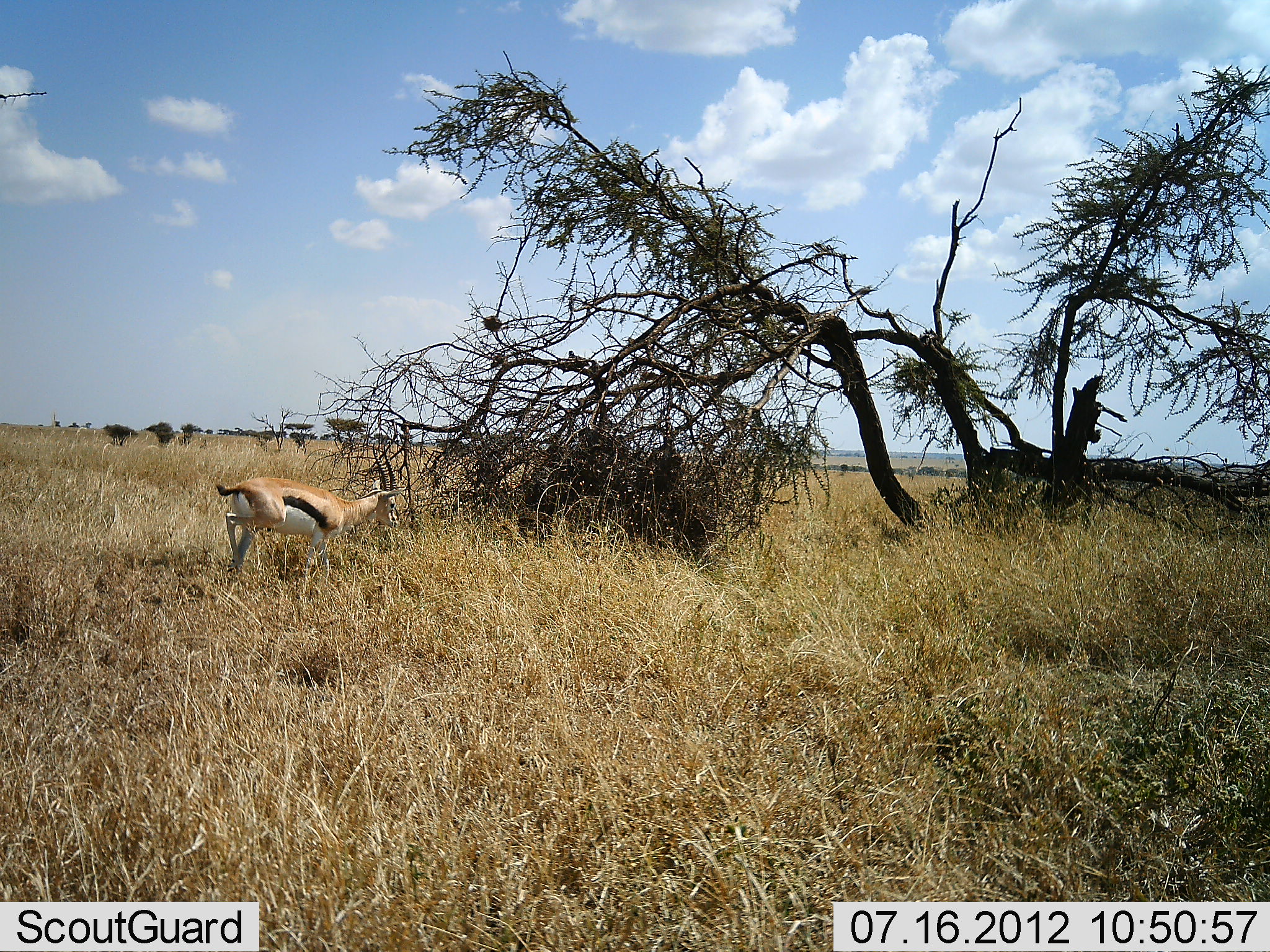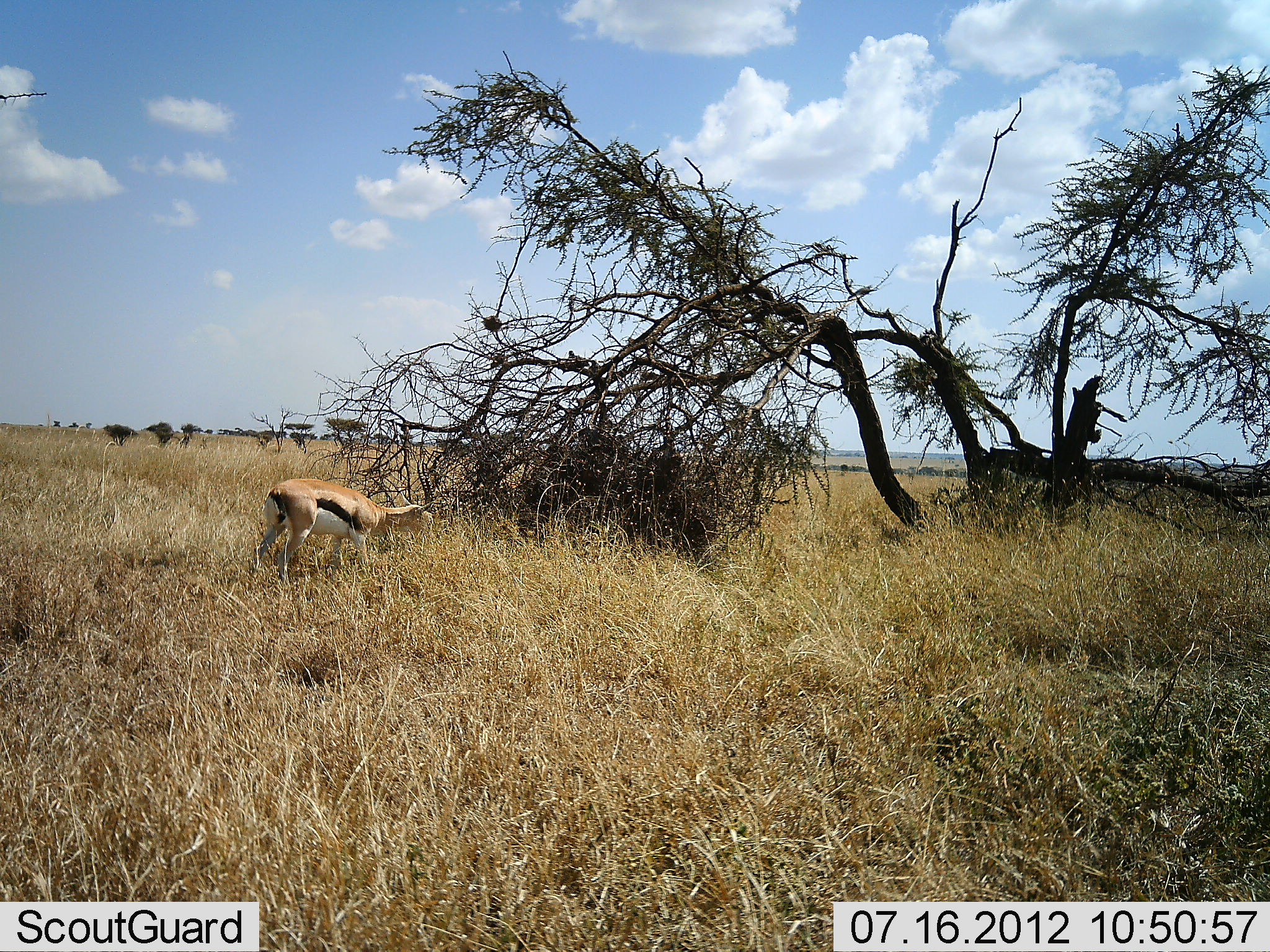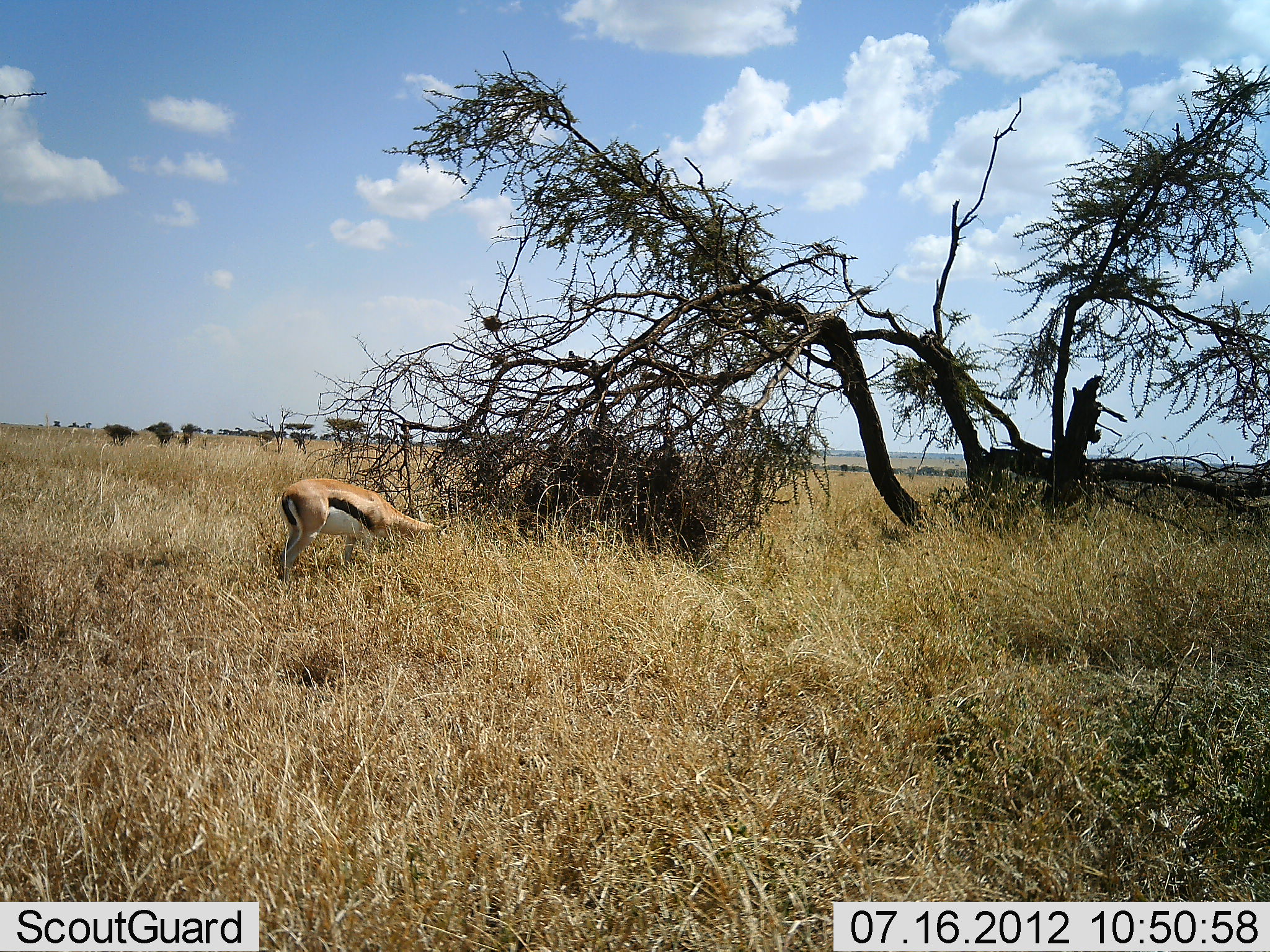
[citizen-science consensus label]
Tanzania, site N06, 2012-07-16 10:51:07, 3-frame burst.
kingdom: Animalia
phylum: Chordata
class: Mammalia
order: Artiodactyla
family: Bovidae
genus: Eudorcas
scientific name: Eudorcas thomsonii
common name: thomson's gazelle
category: gazellethomsons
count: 1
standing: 10%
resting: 0%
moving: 50%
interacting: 0%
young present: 0%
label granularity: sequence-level